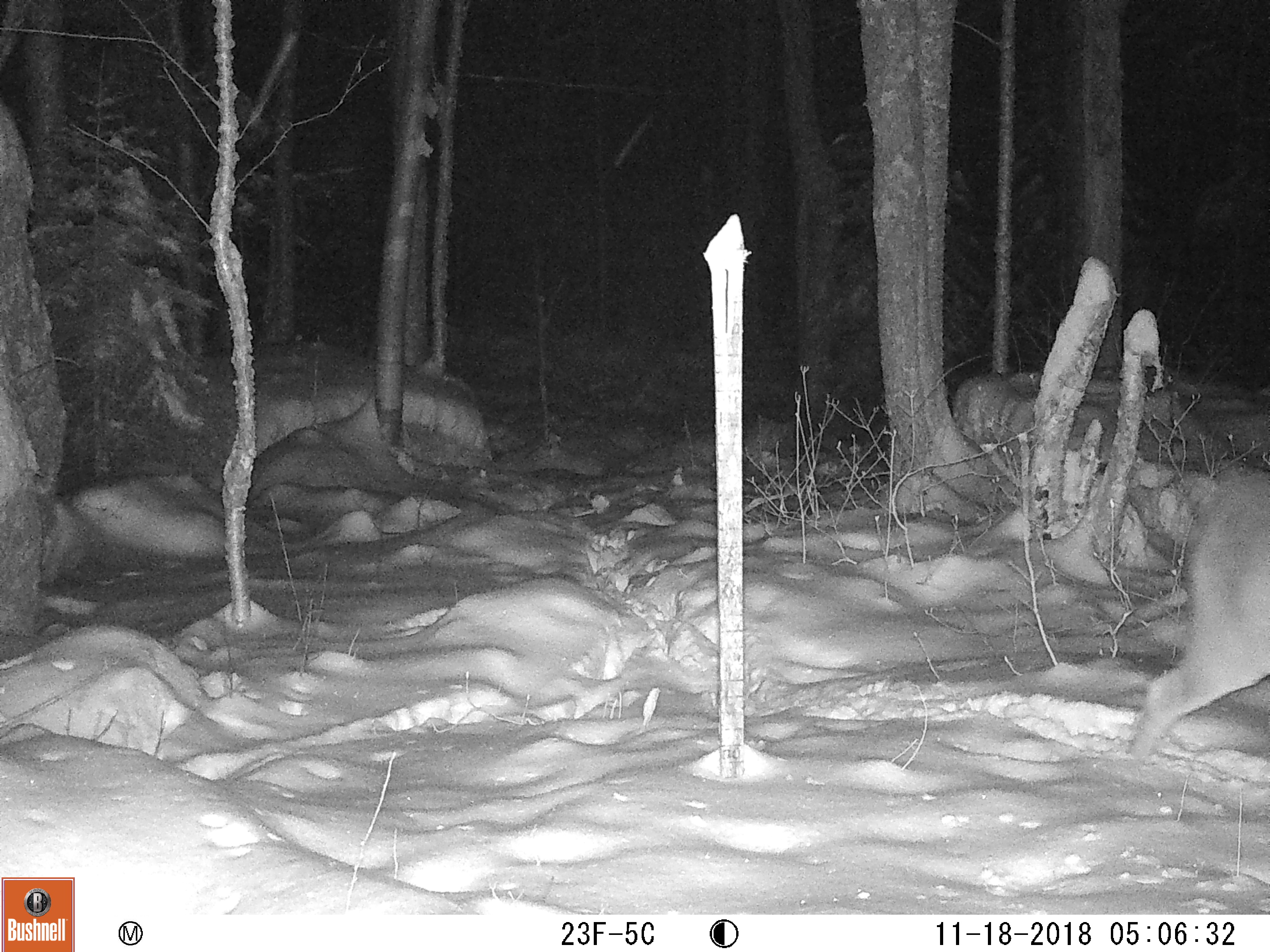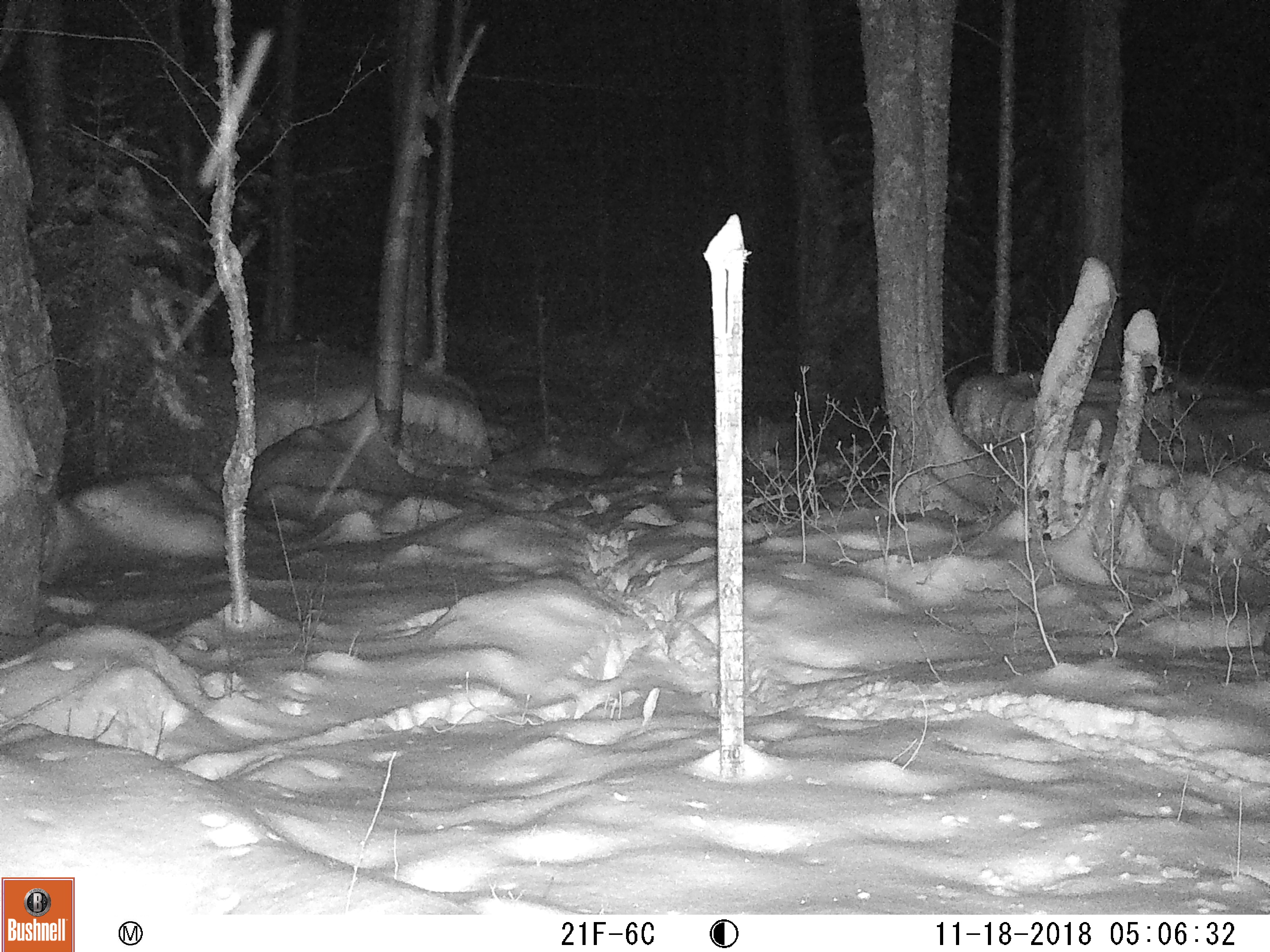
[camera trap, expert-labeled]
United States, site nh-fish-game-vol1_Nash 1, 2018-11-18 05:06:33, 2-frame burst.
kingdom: Animalia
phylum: Chordata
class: Mammalia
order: Artiodactyla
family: Cervidae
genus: Odocoileus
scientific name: Odocoileus virginianus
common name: white-tailed deer